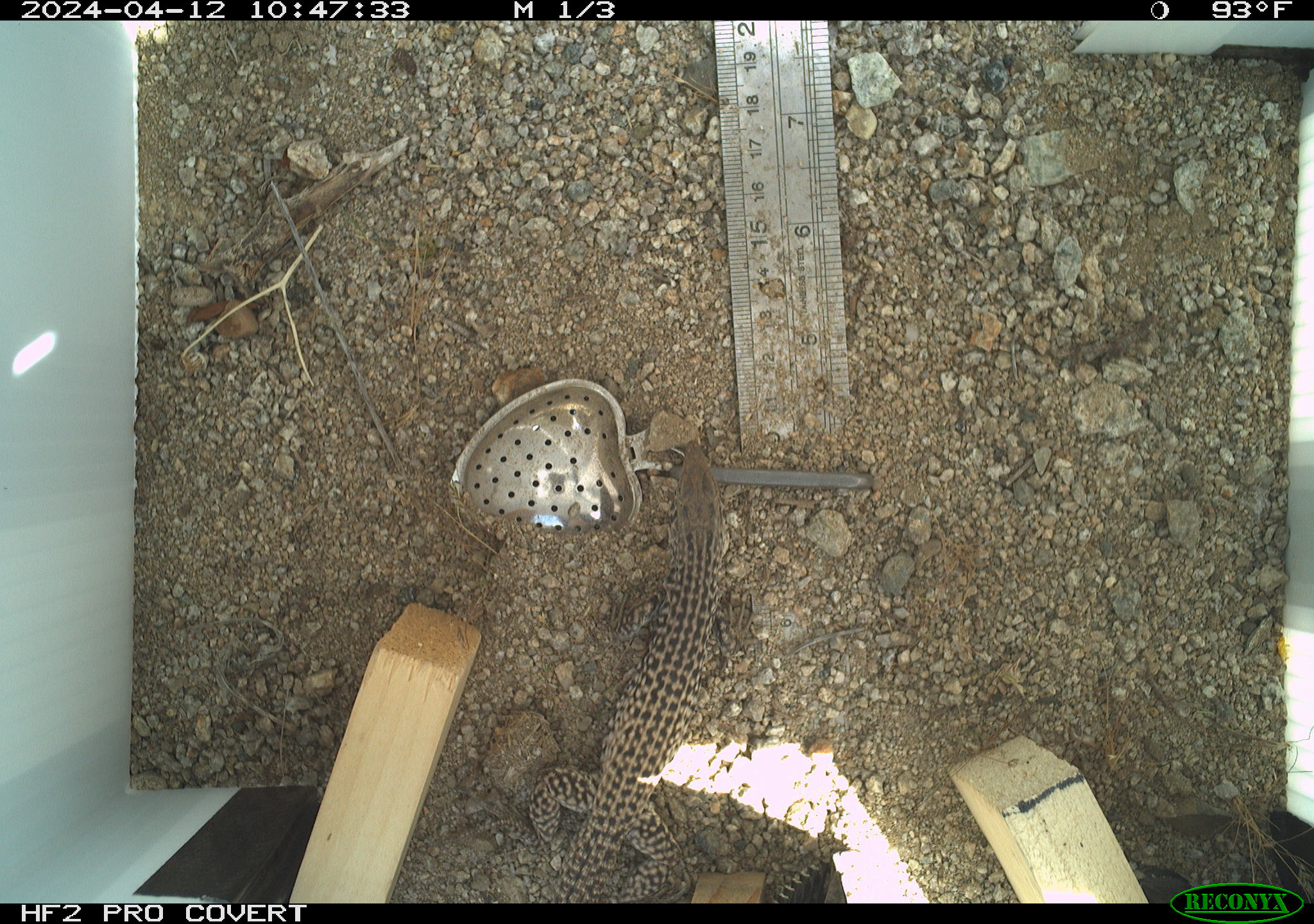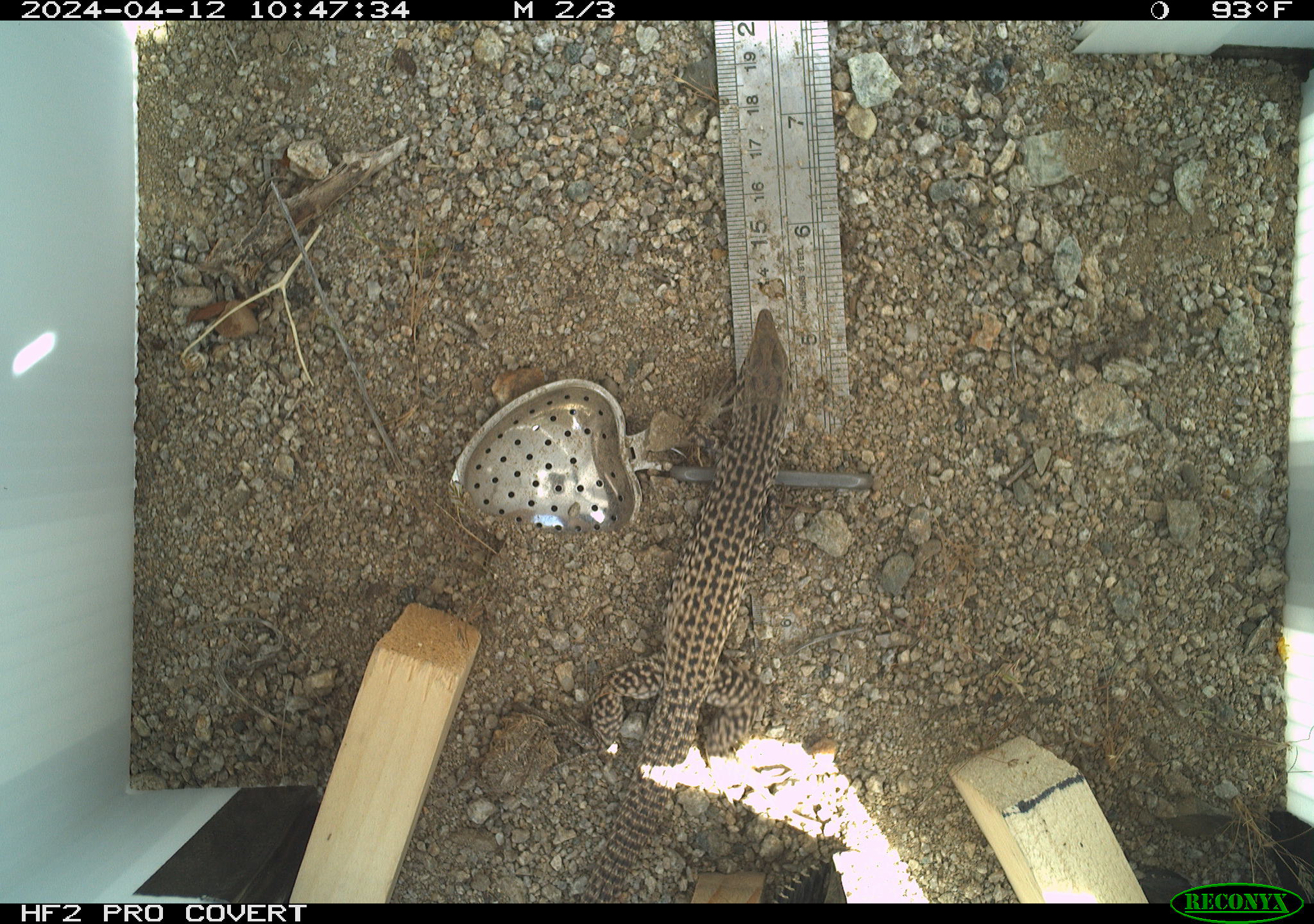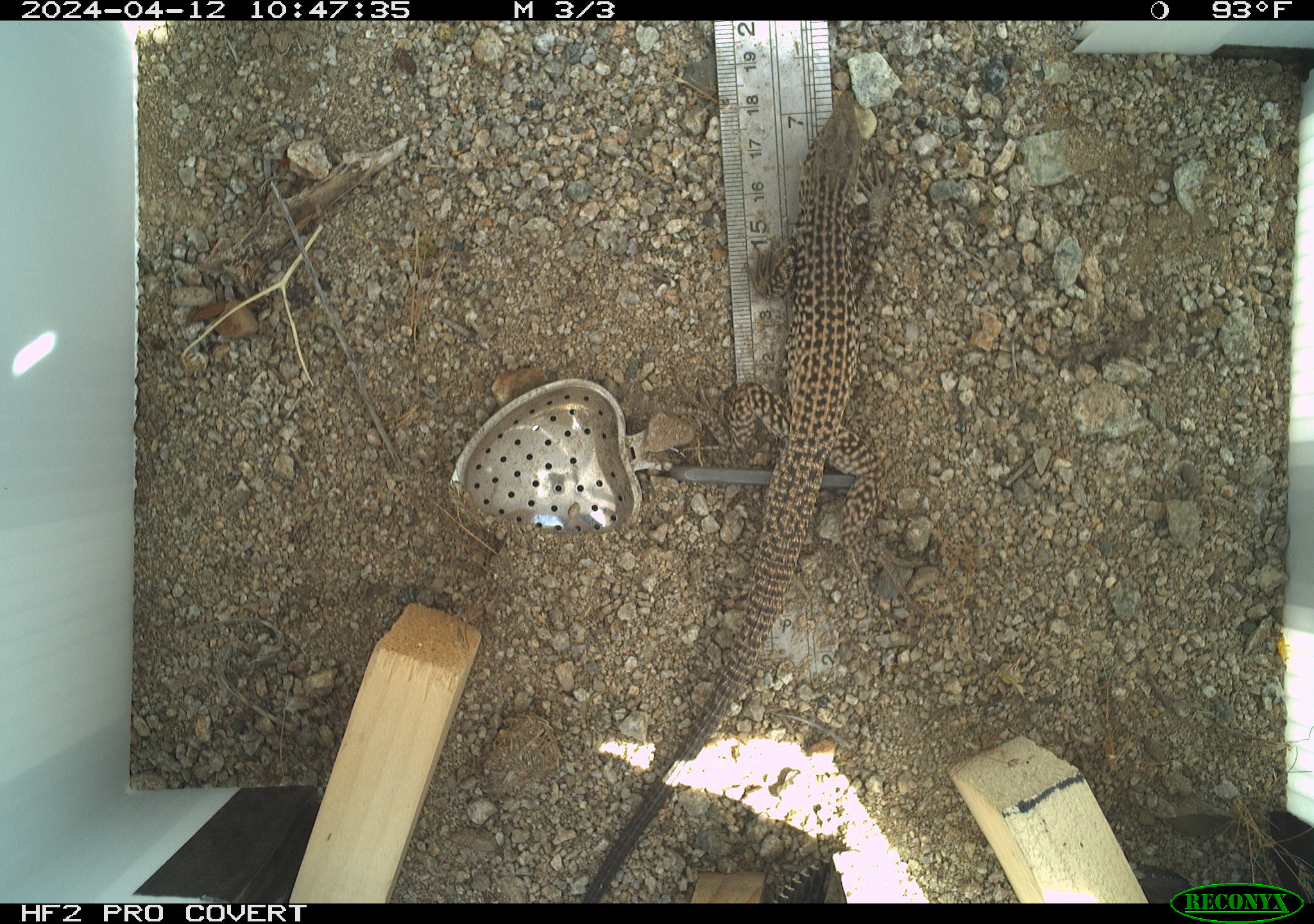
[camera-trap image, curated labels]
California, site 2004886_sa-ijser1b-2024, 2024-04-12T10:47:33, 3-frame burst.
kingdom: Animalia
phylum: Chordata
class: Reptilia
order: Squamata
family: Teiidae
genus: Aspidoscelis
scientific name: Aspidoscelis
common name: whiptail lizards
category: aspidoscelis species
Aspidoscelis species (whiptail lizards) (Aspidoscelis).